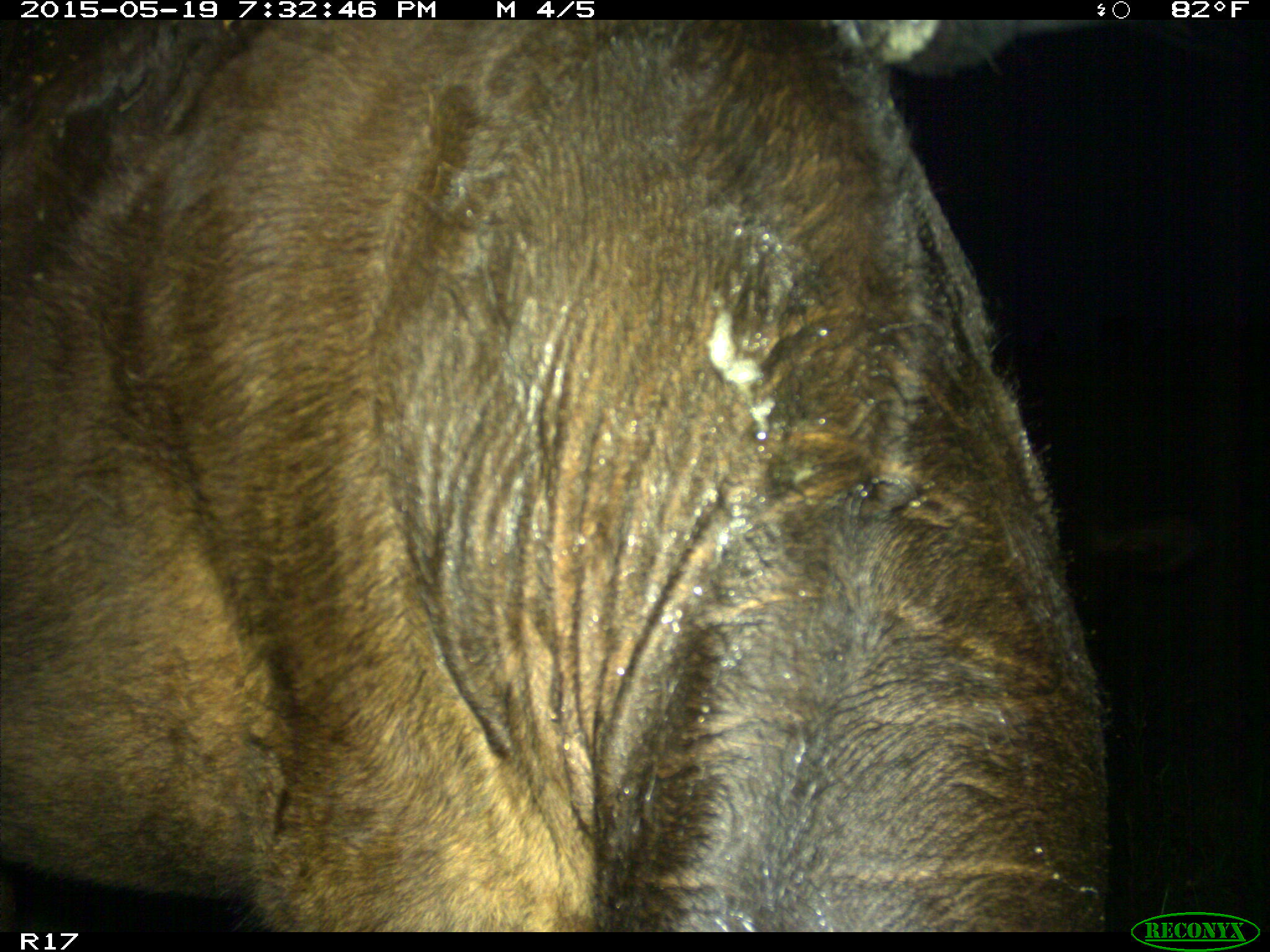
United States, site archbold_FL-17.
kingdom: Animalia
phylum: Chordata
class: Mammalia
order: Artiodactyla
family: Bovidae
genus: Bos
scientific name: Bos taurus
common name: domestic cow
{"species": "Bos taurus (domestic cow)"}